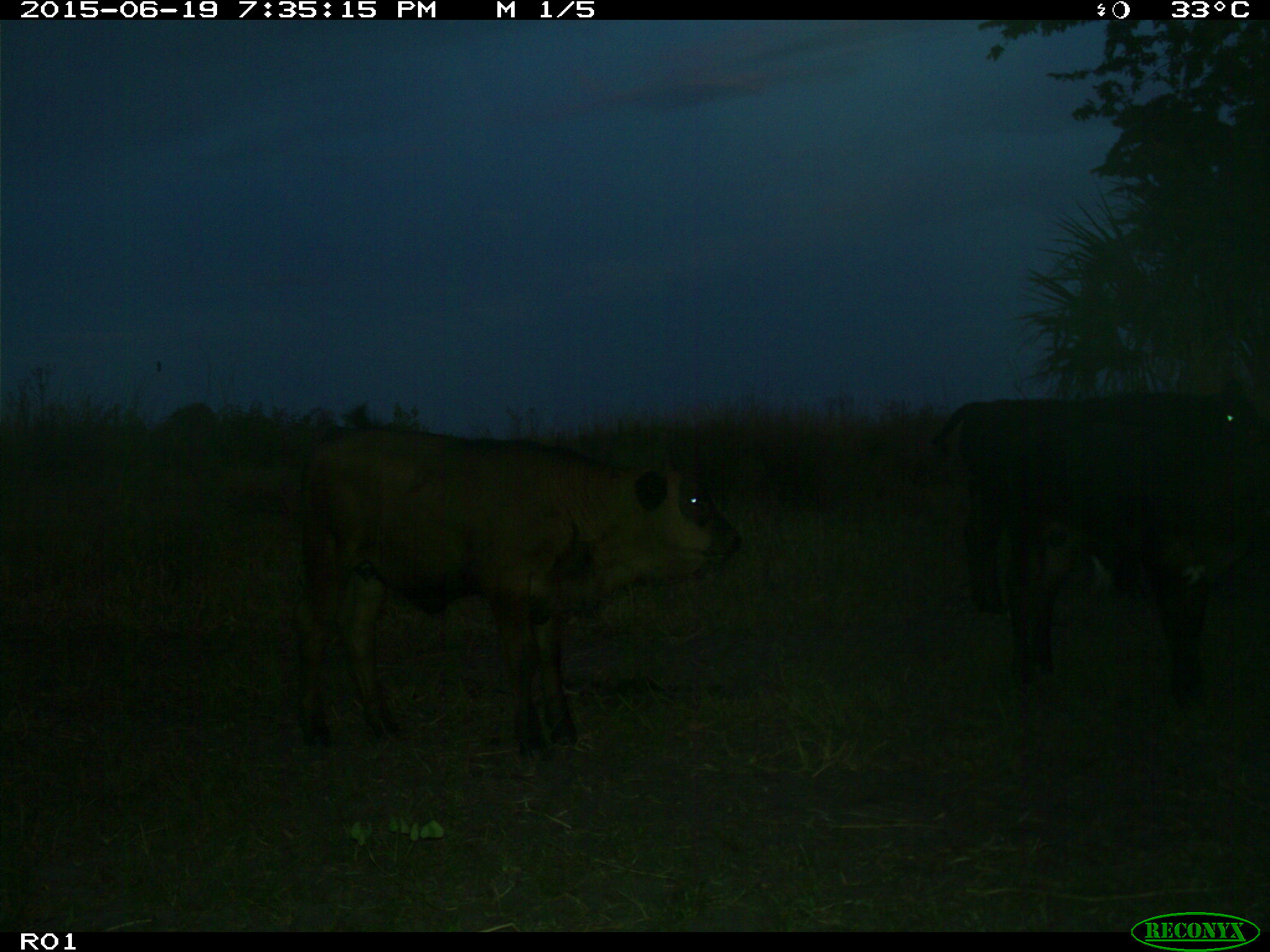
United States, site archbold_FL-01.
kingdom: Animalia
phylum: Chordata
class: Mammalia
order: Artiodactyla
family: Bovidae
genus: Bos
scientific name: Bos taurus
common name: domestic cow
Bos taurus (domestic cow).